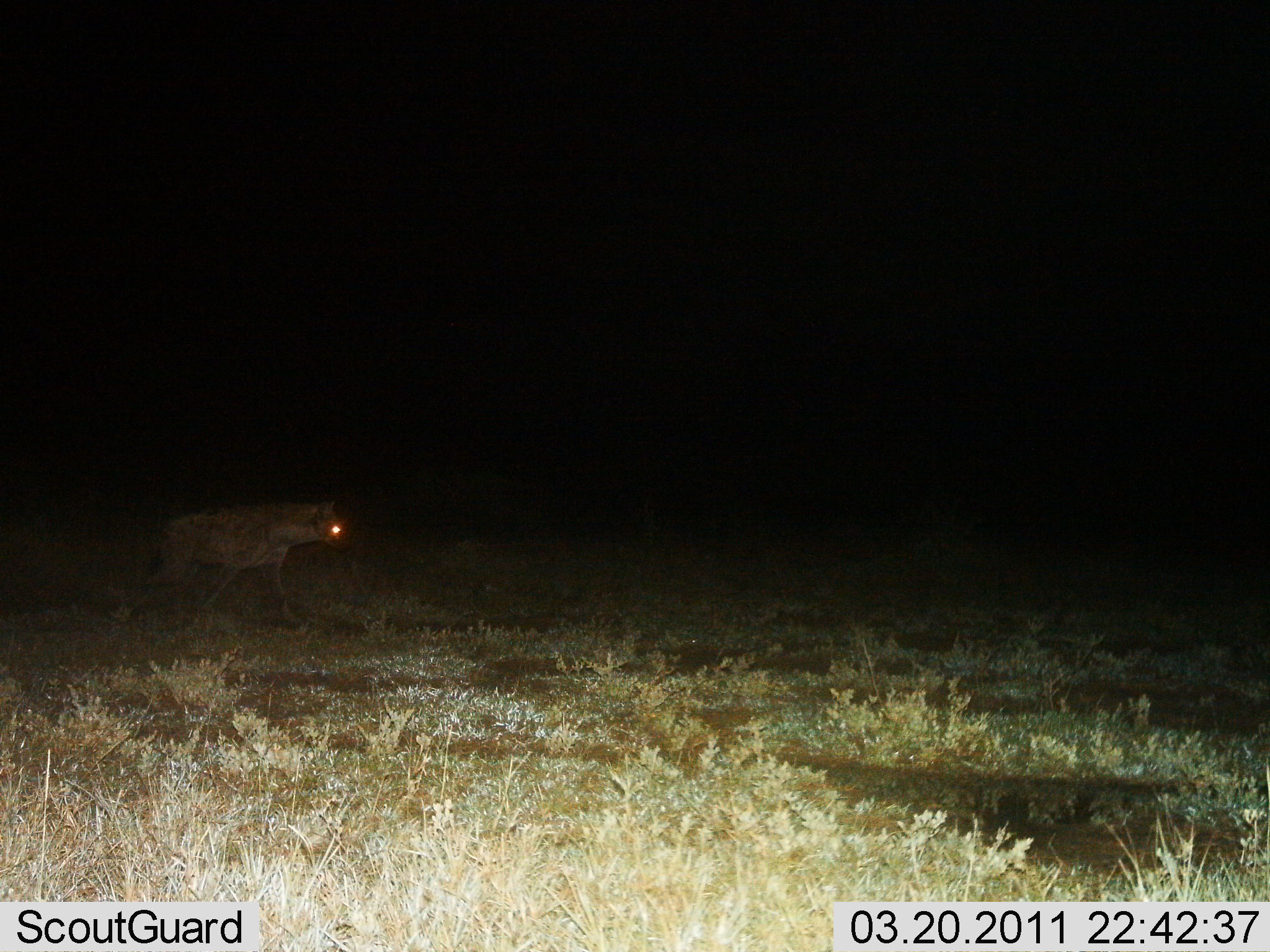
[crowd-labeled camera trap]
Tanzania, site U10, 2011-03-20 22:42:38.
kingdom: Animalia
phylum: Chordata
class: Mammalia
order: Carnivora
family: Hyaenidae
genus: Crocuta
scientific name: Crocuta crocuta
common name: spotted hyena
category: hyenaspotted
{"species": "hyenaspotted (spotted hyena) (Crocuta crocuta)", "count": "1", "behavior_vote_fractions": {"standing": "0%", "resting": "0%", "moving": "100%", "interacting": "0%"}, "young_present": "0%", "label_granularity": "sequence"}